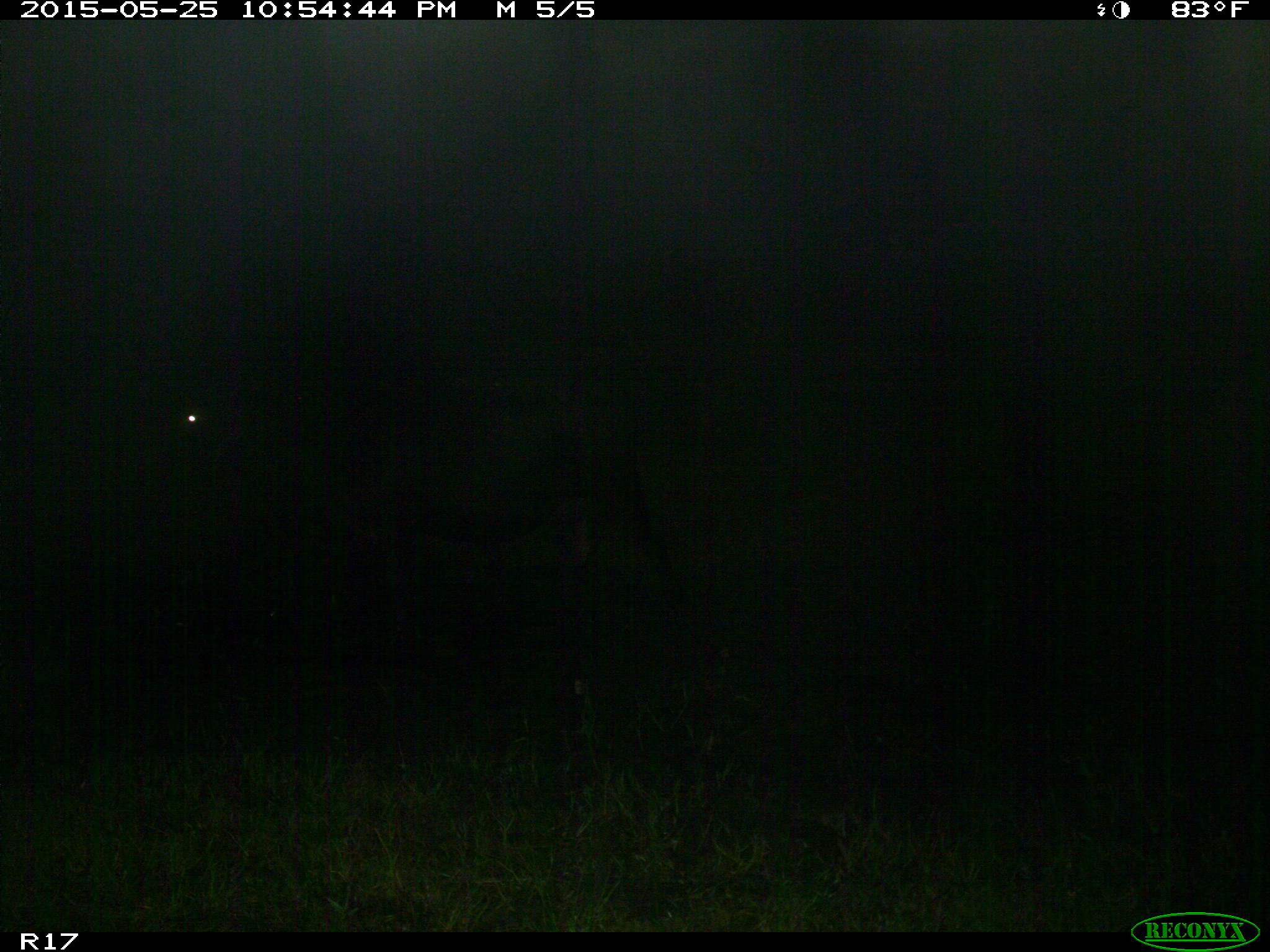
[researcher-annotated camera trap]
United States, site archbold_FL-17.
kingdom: Animalia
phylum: Chordata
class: Mammalia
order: Artiodactyla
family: Bovidae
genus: Bos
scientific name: Bos taurus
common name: domestic cow